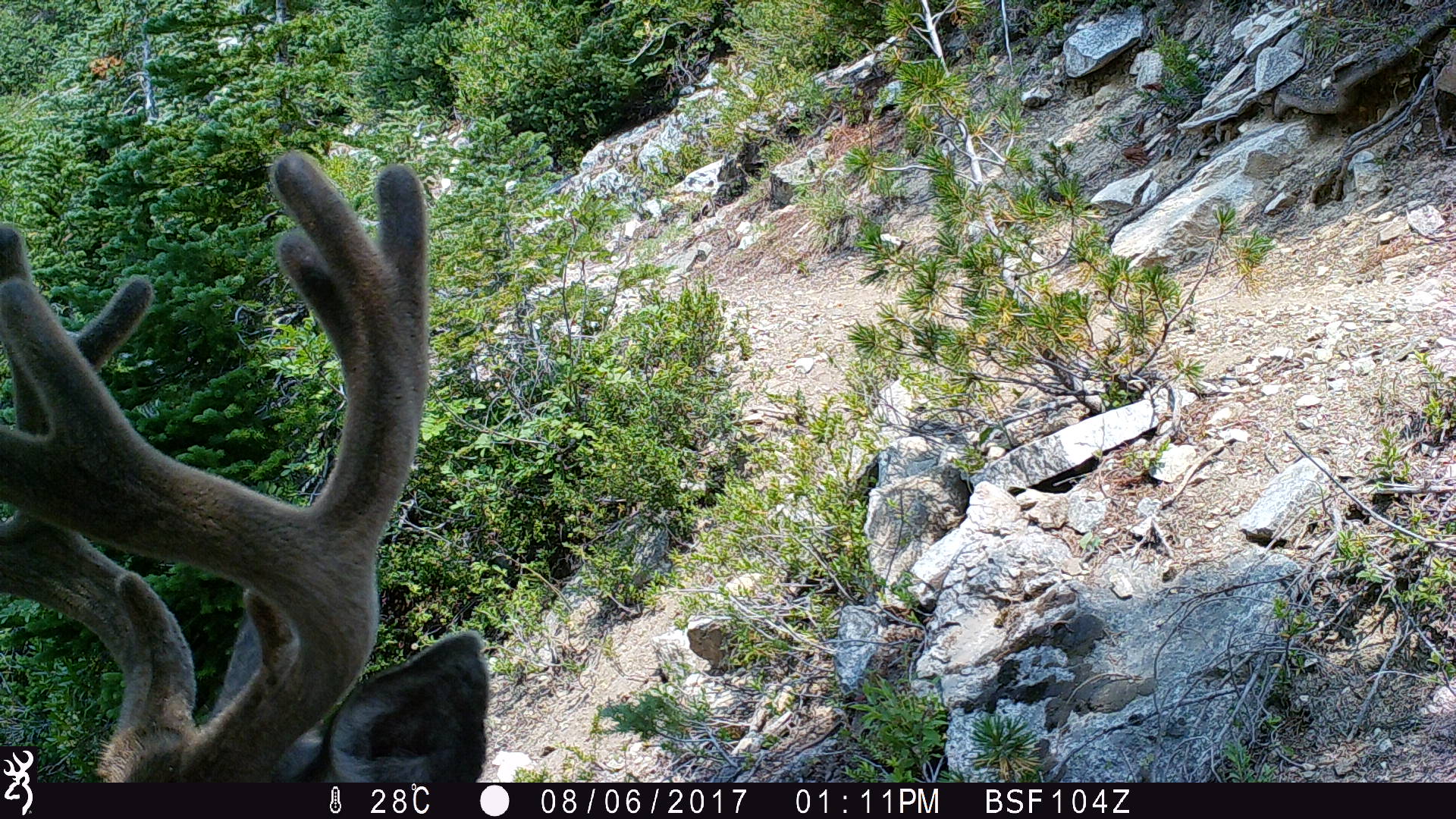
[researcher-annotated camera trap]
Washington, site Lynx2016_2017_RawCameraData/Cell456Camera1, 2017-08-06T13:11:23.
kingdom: Animalia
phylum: Chordata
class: Mammalia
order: Artiodactyla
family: Cervidae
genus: Odocoileus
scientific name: Odocoileus hemionus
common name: mule deer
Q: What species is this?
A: Odocoileus hemionus (mule deer).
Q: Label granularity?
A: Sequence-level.